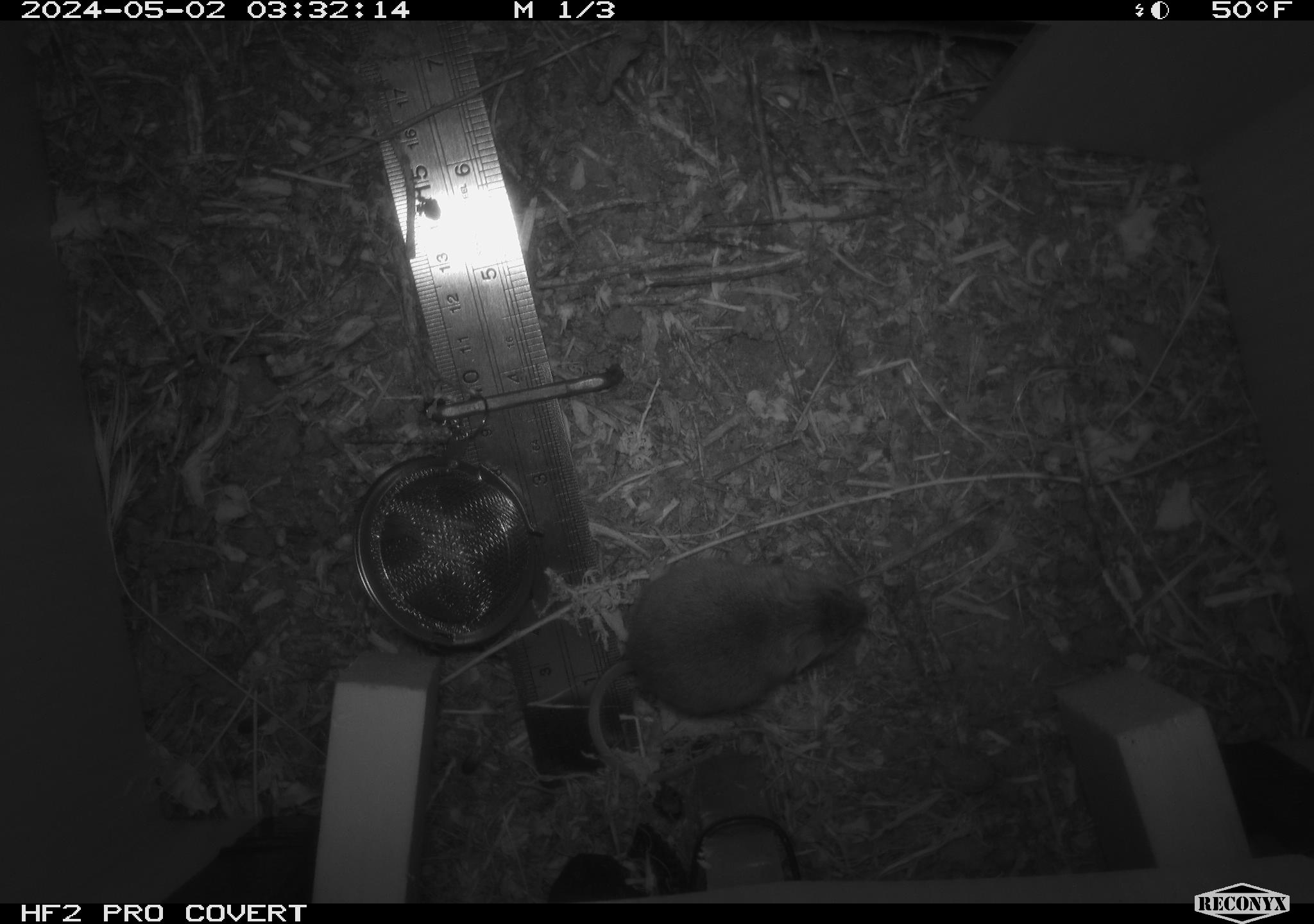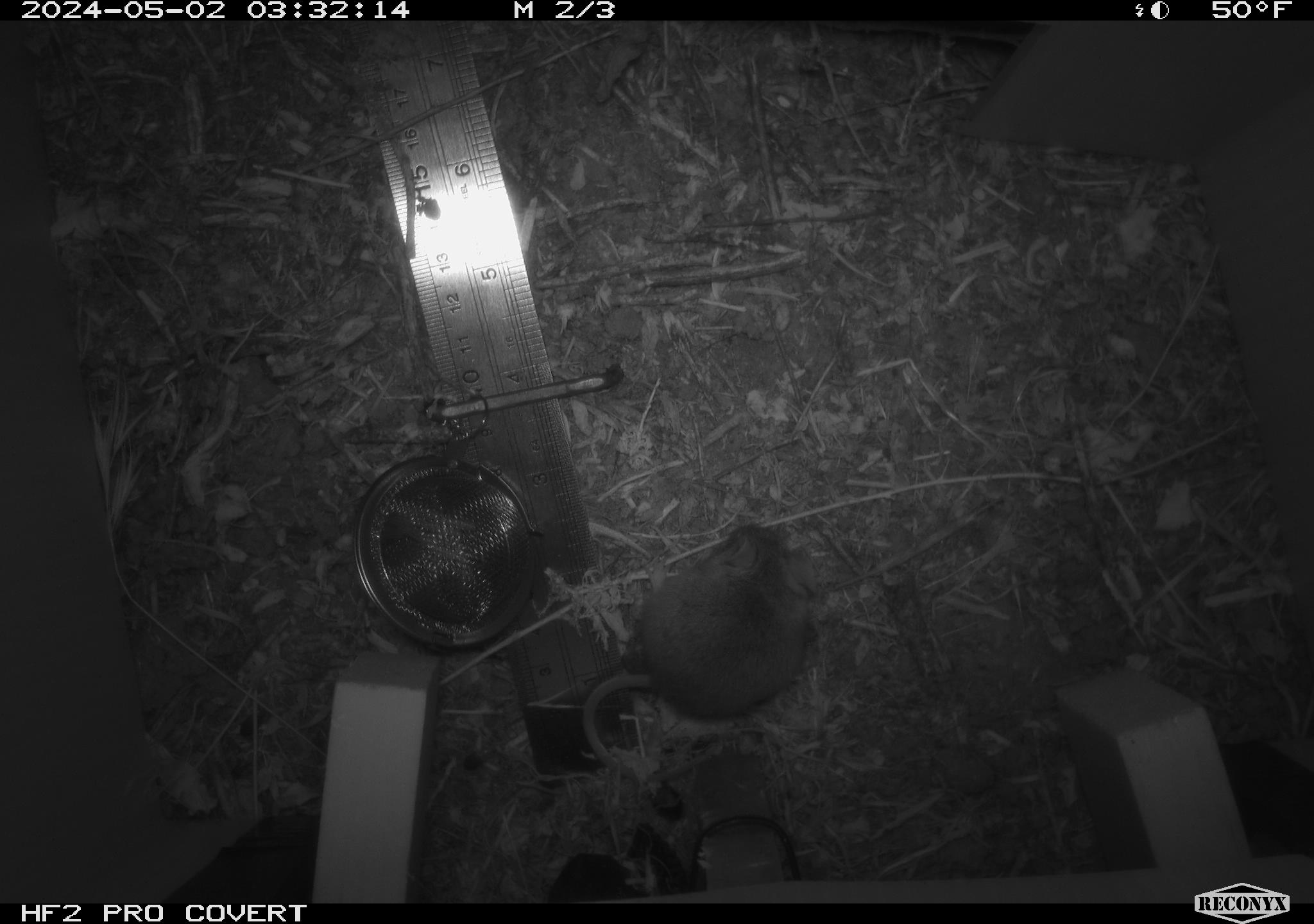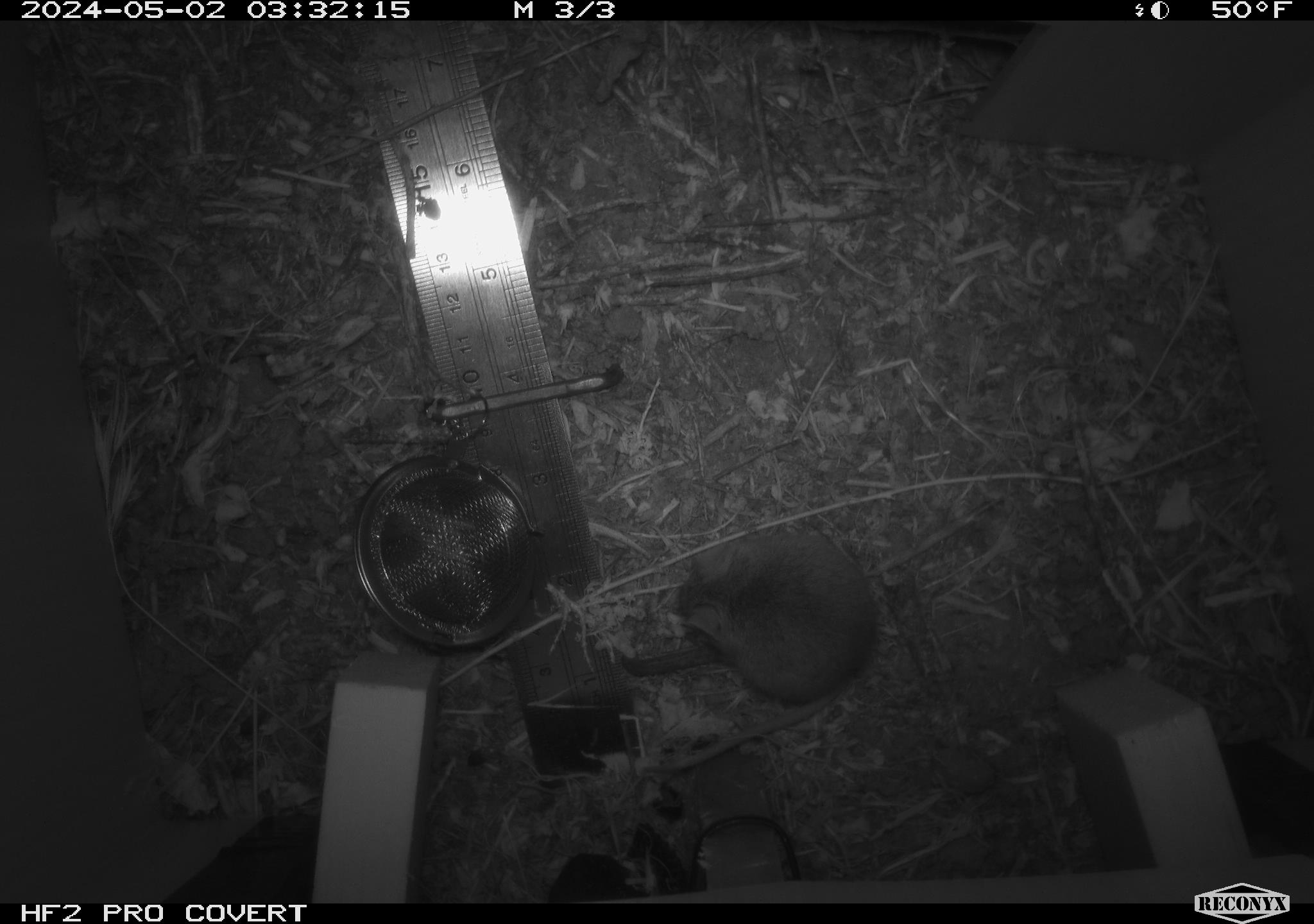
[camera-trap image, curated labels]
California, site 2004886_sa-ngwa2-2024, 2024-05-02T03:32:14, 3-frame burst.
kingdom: Animalia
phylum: Chordata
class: Mammalia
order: Rodentia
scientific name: Rodentia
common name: mouse species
Mouse species (Rodentia).